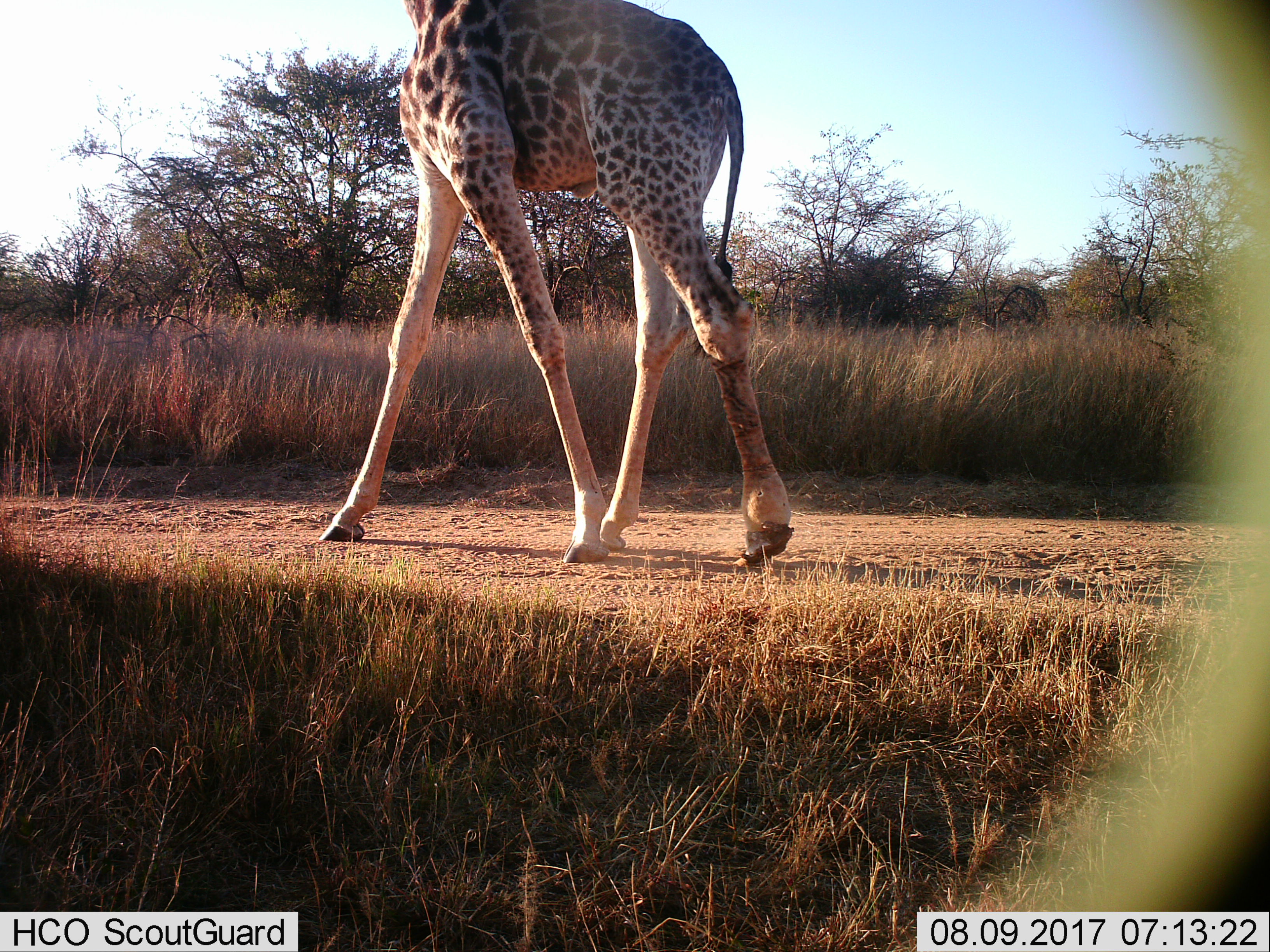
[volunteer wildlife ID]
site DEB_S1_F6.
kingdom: Animalia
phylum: Chordata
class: Mammalia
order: Artiodactyla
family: Giraffidae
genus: Giraffa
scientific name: Giraffa camelopardalis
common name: giraffe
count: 1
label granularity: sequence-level